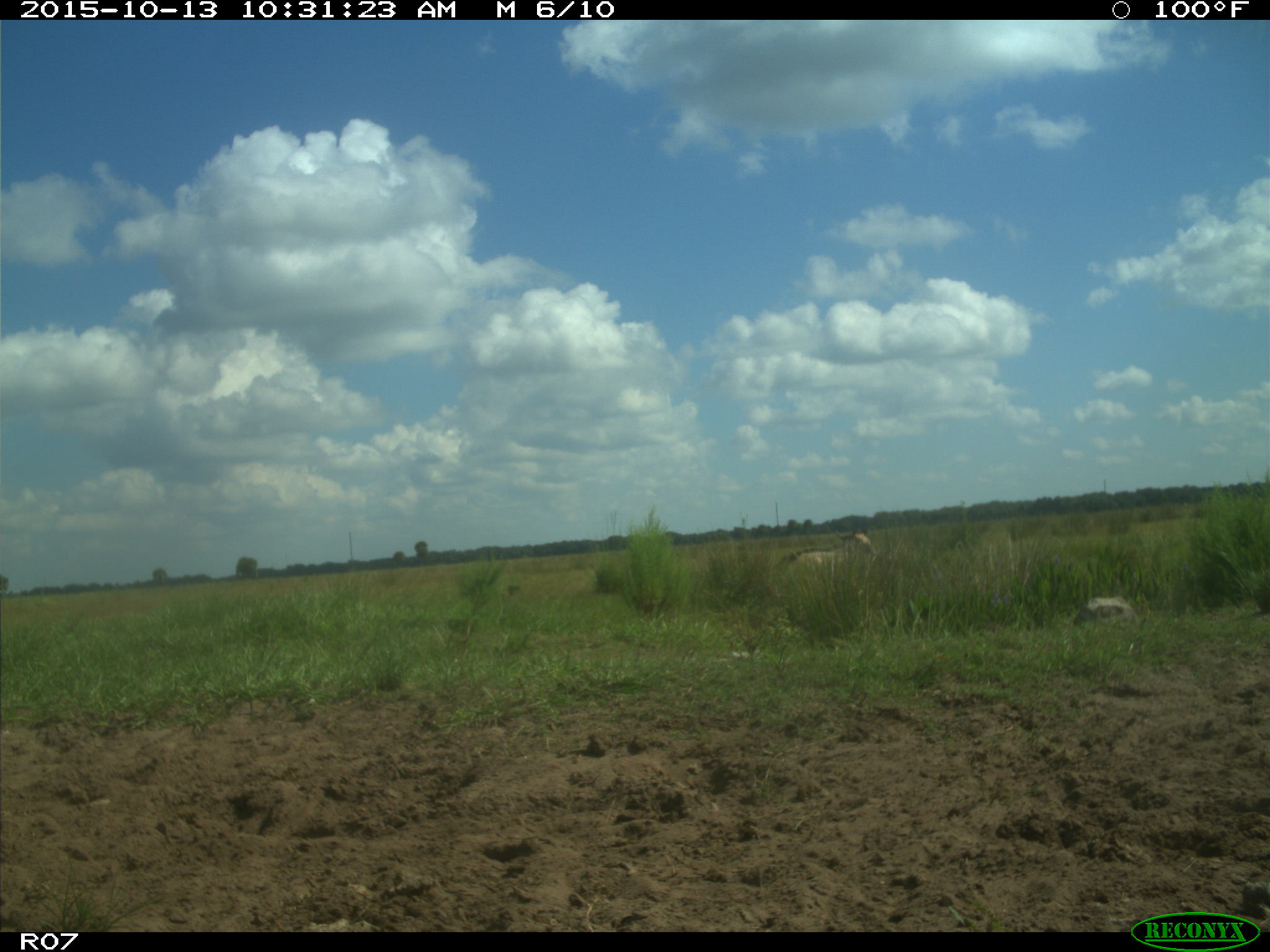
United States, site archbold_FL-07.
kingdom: Animalia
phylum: Chordata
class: Mammalia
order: Artiodactyla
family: Bovidae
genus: Bos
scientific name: Bos taurus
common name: domestic cow